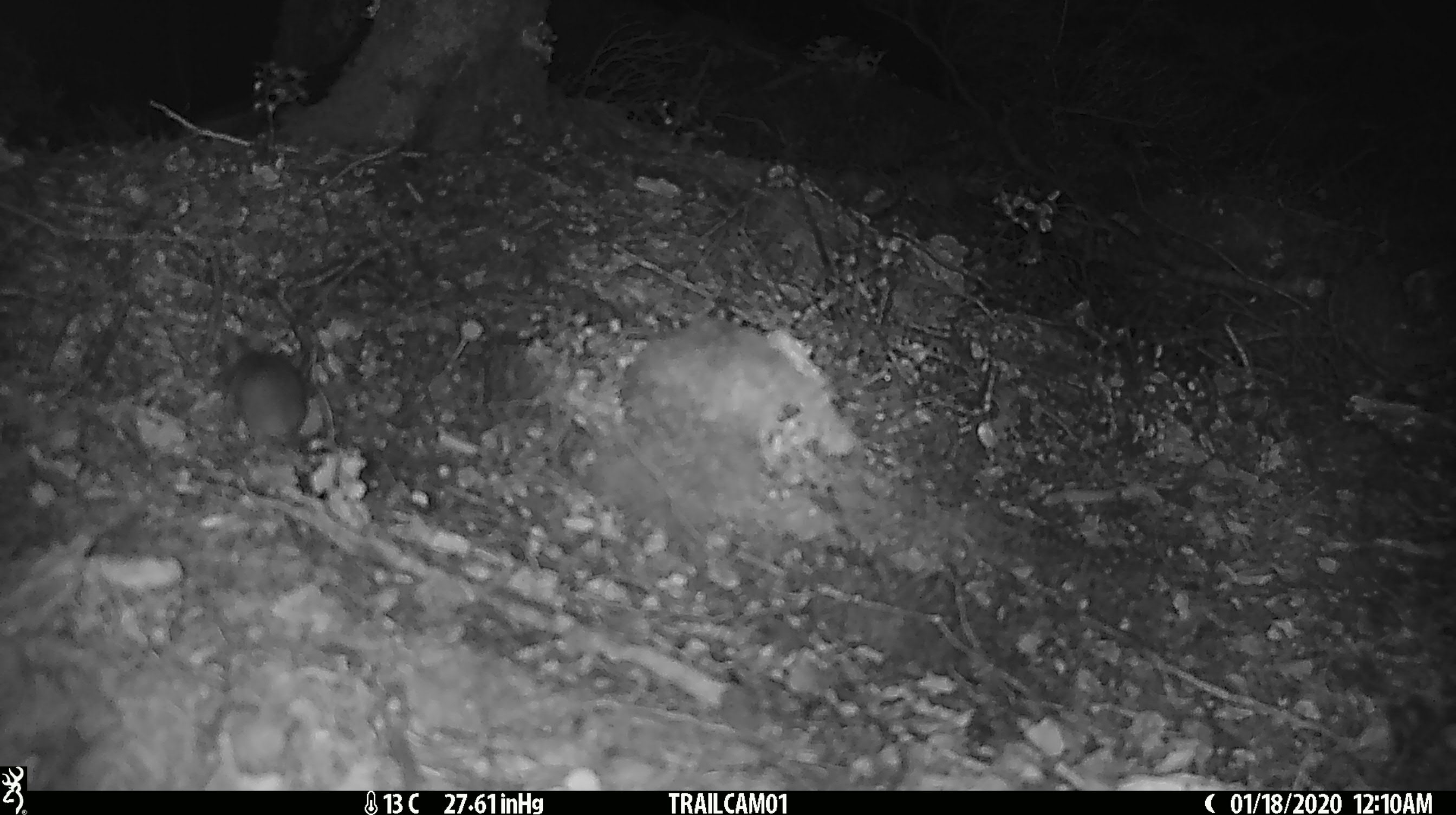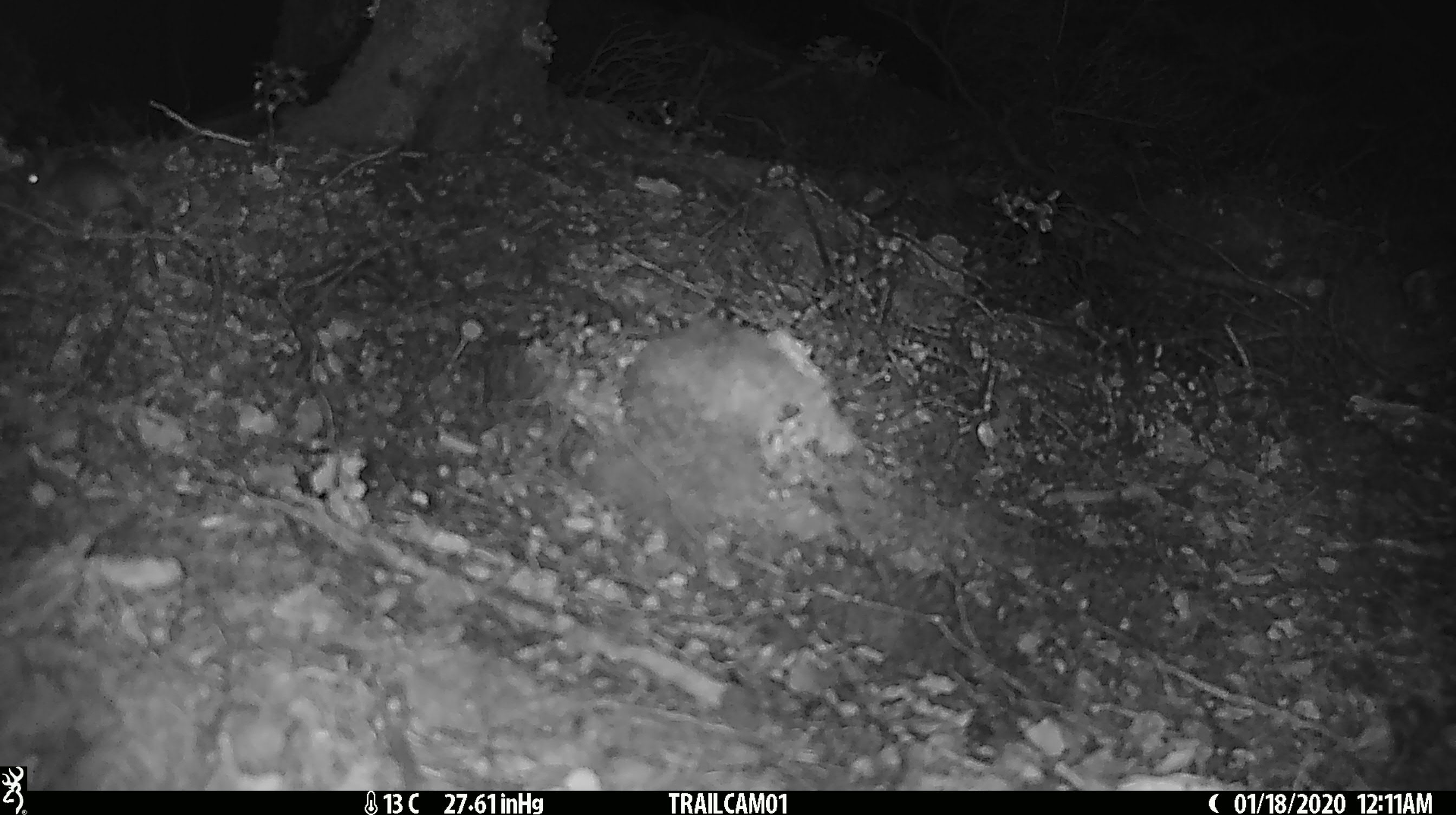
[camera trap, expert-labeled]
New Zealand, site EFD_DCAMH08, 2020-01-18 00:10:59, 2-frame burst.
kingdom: Animalia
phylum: Chordata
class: Mammalia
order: Rodentia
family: Muridae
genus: Mus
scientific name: Mus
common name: mouse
Mouse (Mus).